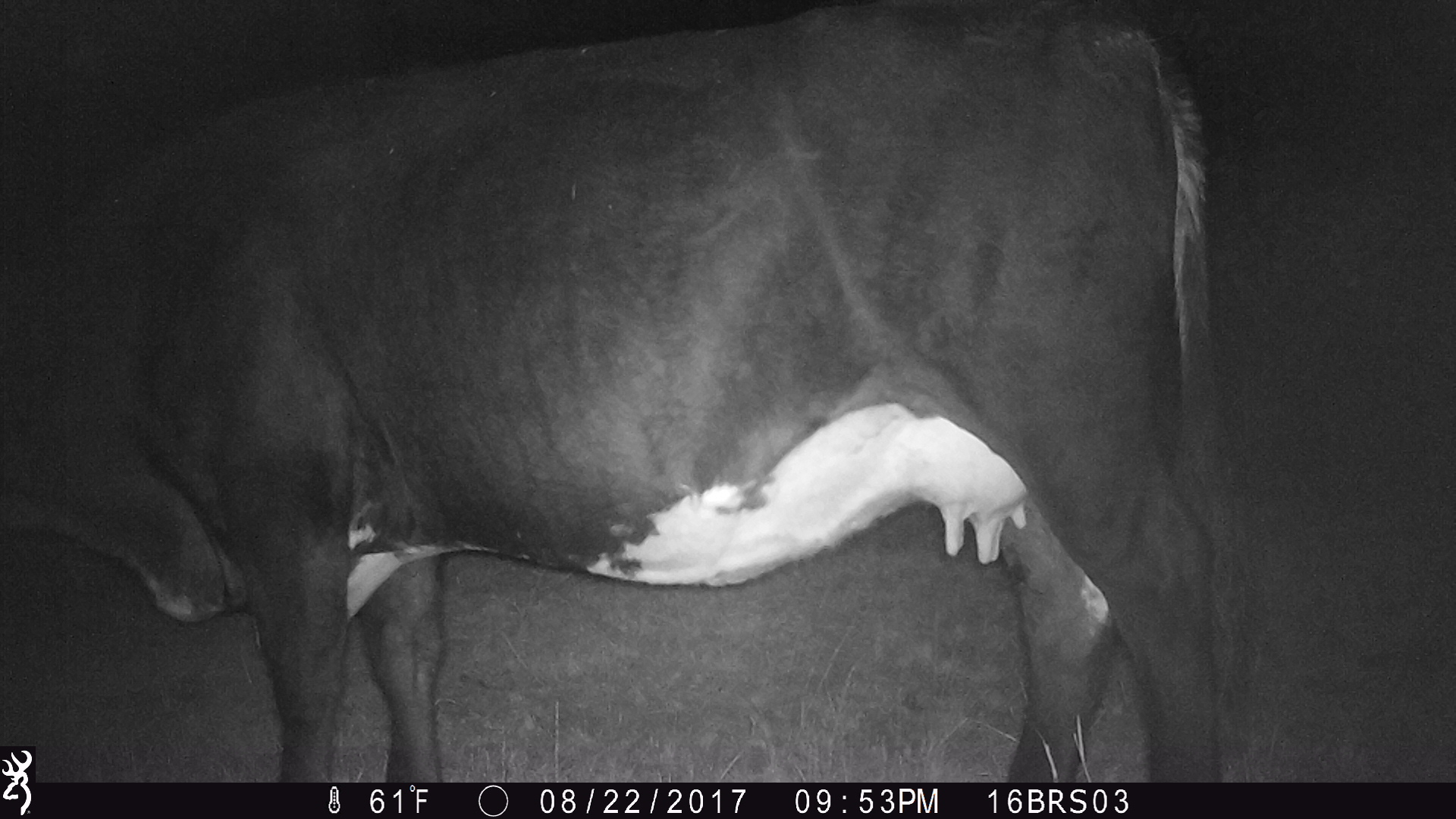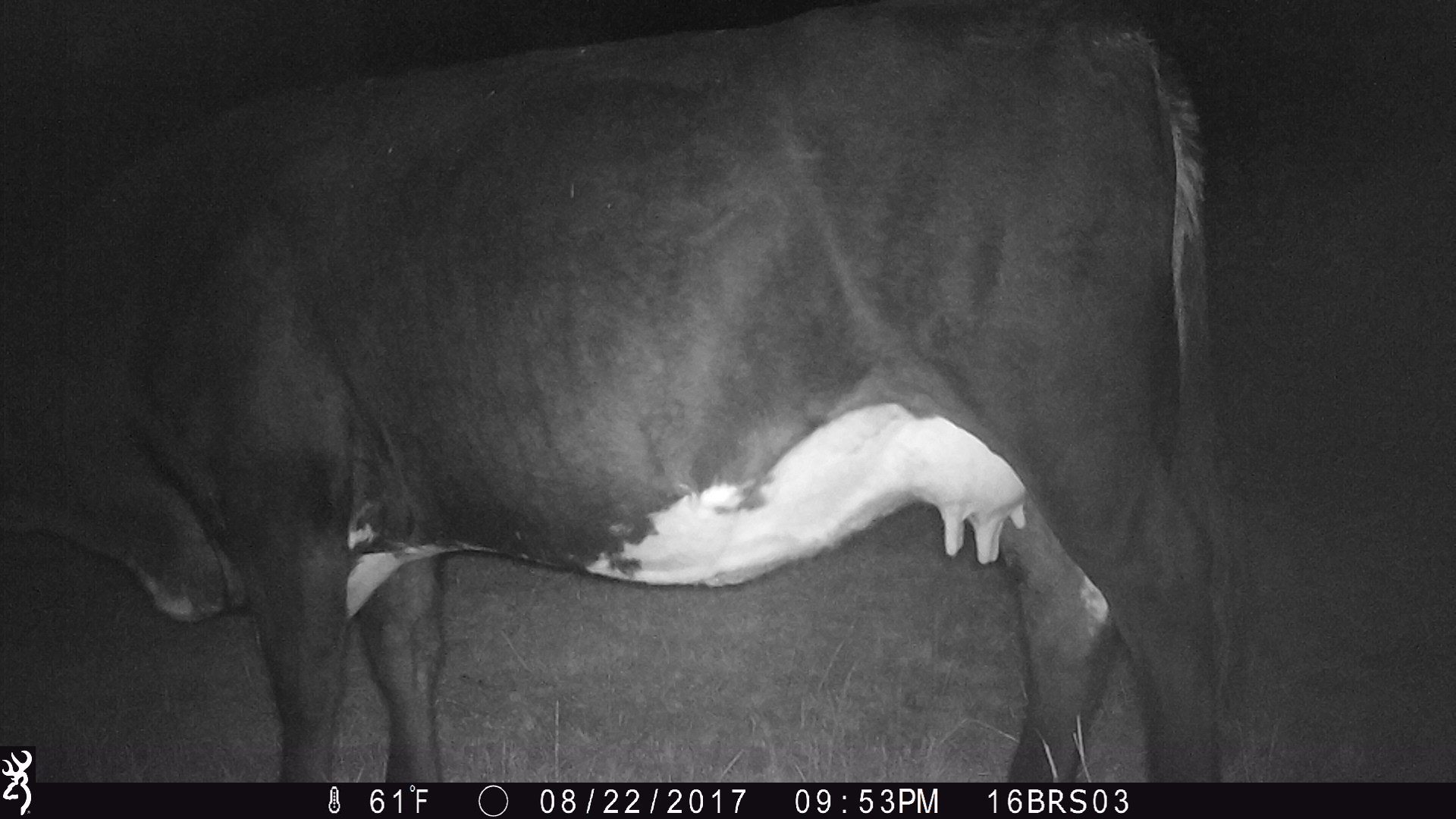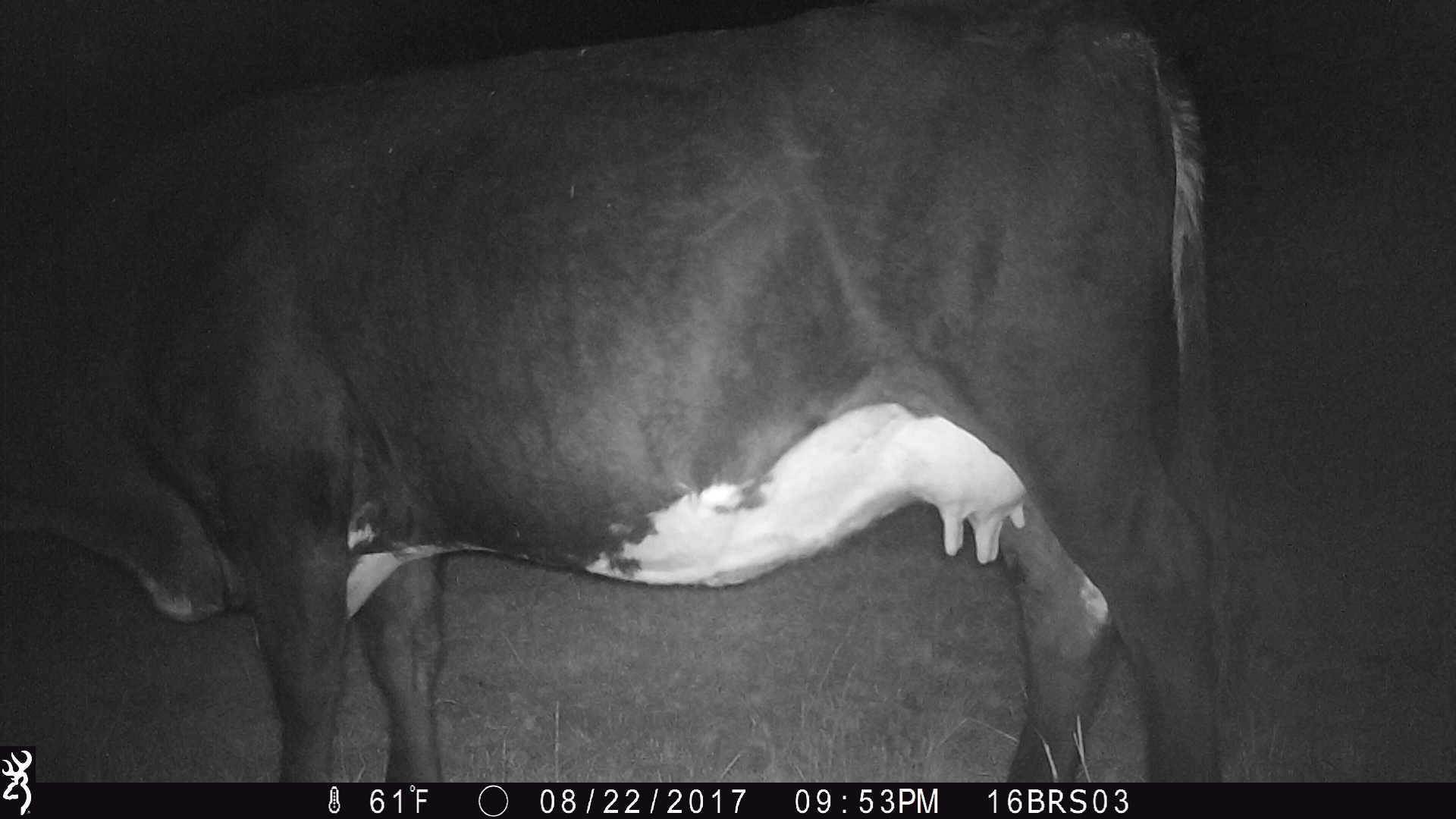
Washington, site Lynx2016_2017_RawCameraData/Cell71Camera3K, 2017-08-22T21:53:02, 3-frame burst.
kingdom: Animalia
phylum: Chordata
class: Mammalia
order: Artiodactyla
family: Bovidae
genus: Bos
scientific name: Bos taurus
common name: domestic cattle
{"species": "domestic cattle (Bos taurus)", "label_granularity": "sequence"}